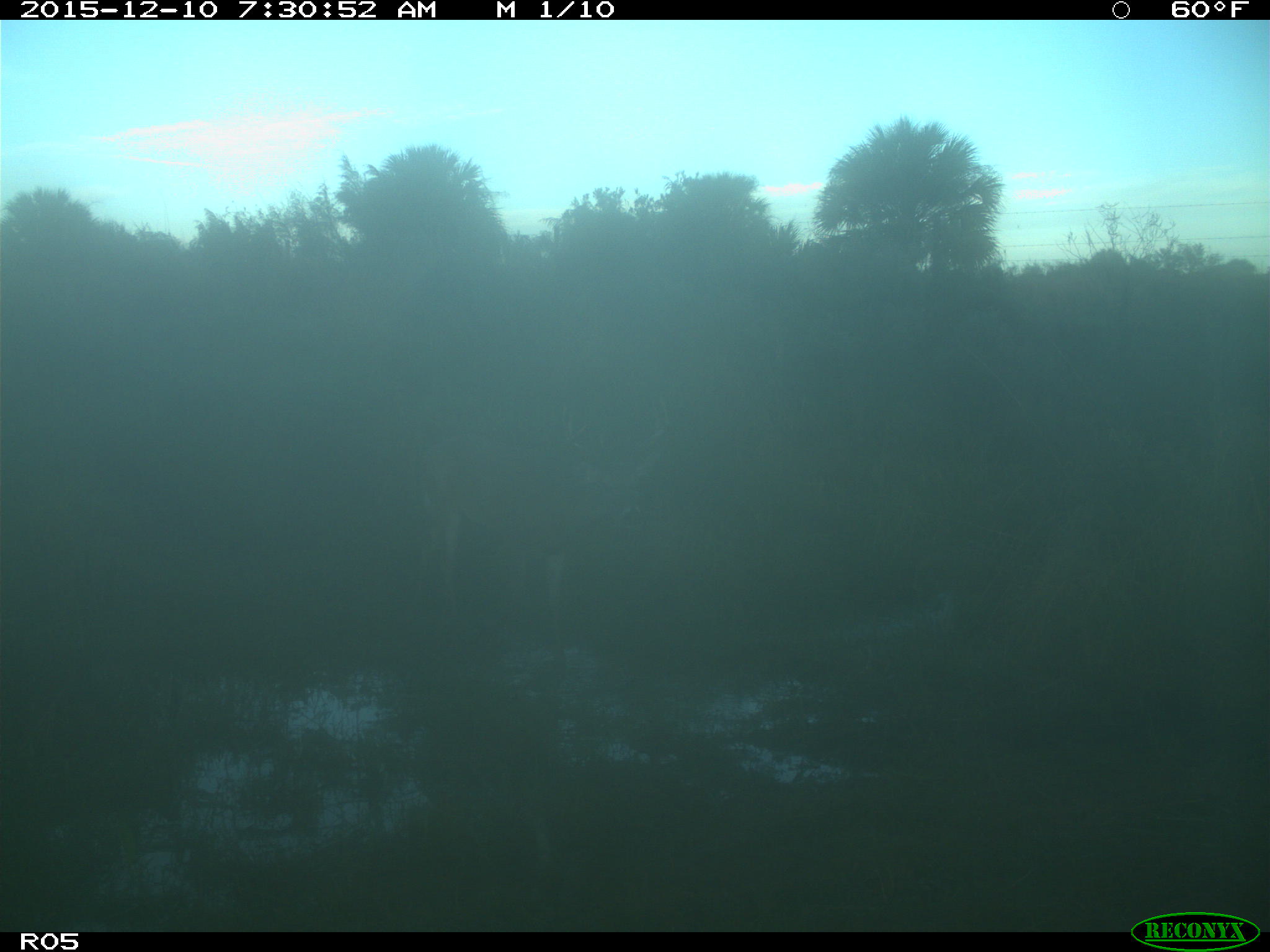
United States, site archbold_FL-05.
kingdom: Animalia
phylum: Chordata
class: Mammalia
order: Artiodactyla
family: Cervidae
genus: Odocoileus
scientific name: Odocoileus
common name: deer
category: unidentified deer